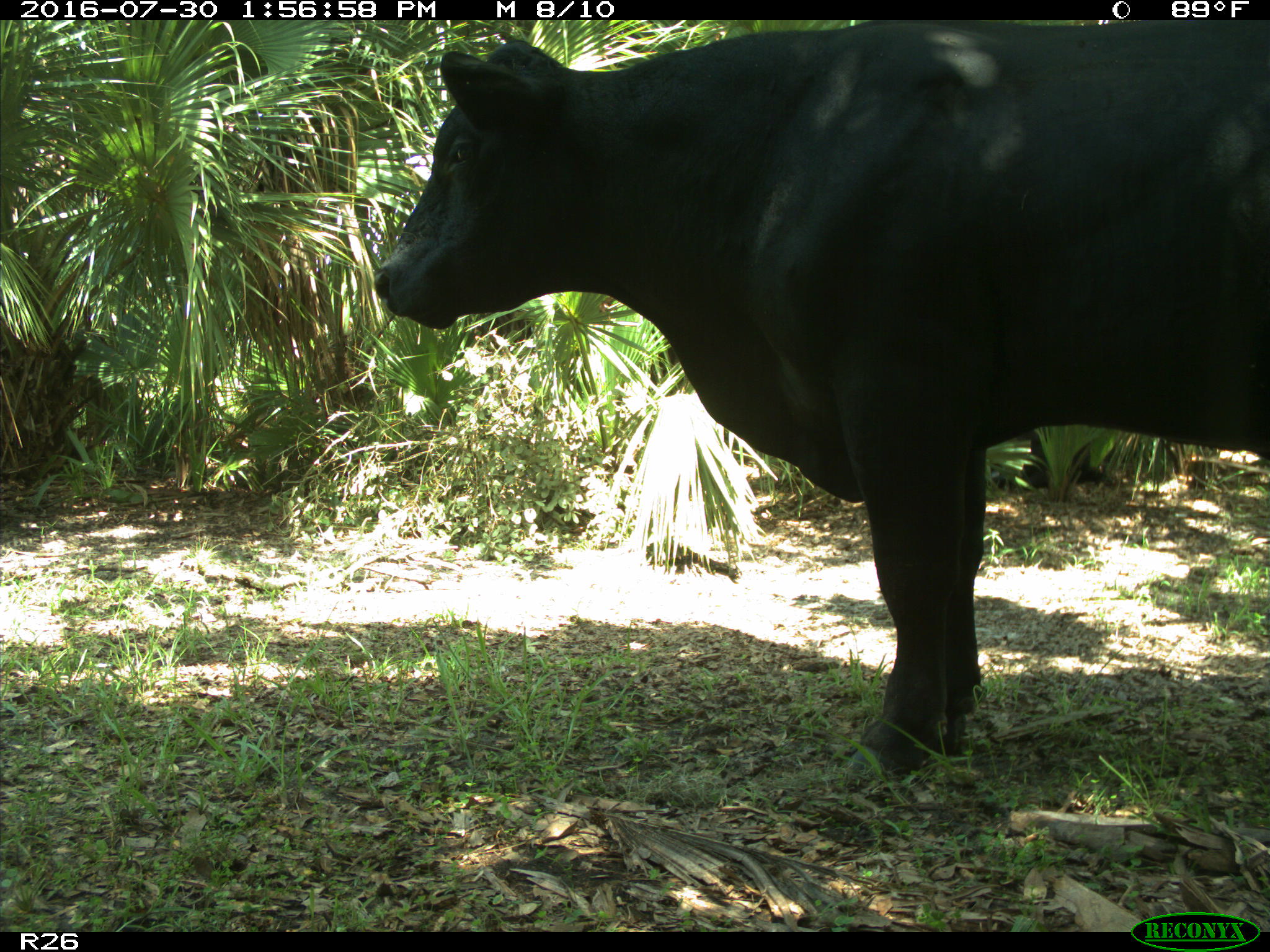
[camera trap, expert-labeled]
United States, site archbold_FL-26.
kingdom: Animalia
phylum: Chordata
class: Mammalia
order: Artiodactyla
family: Bovidae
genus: Bos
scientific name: Bos taurus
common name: domestic cow